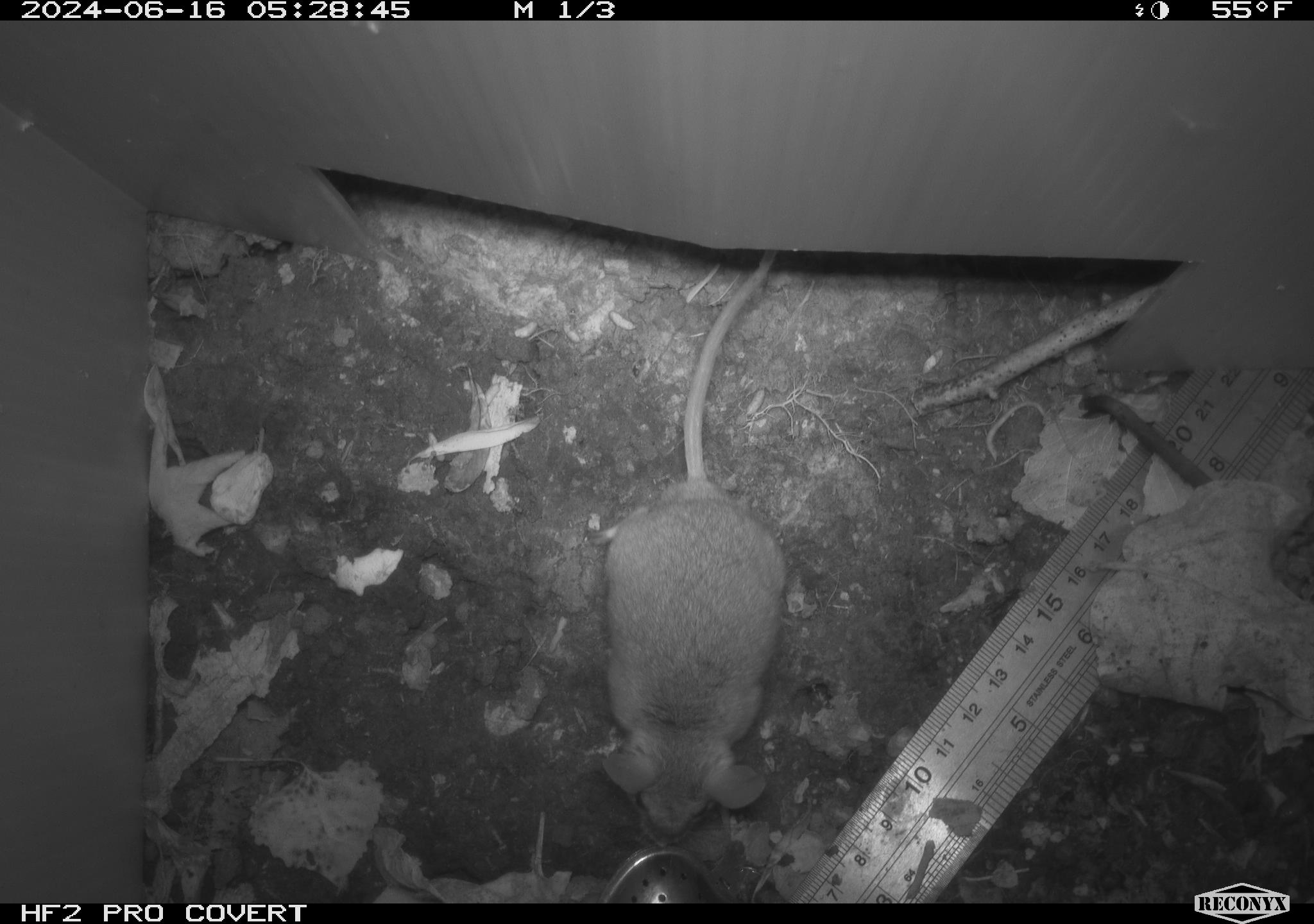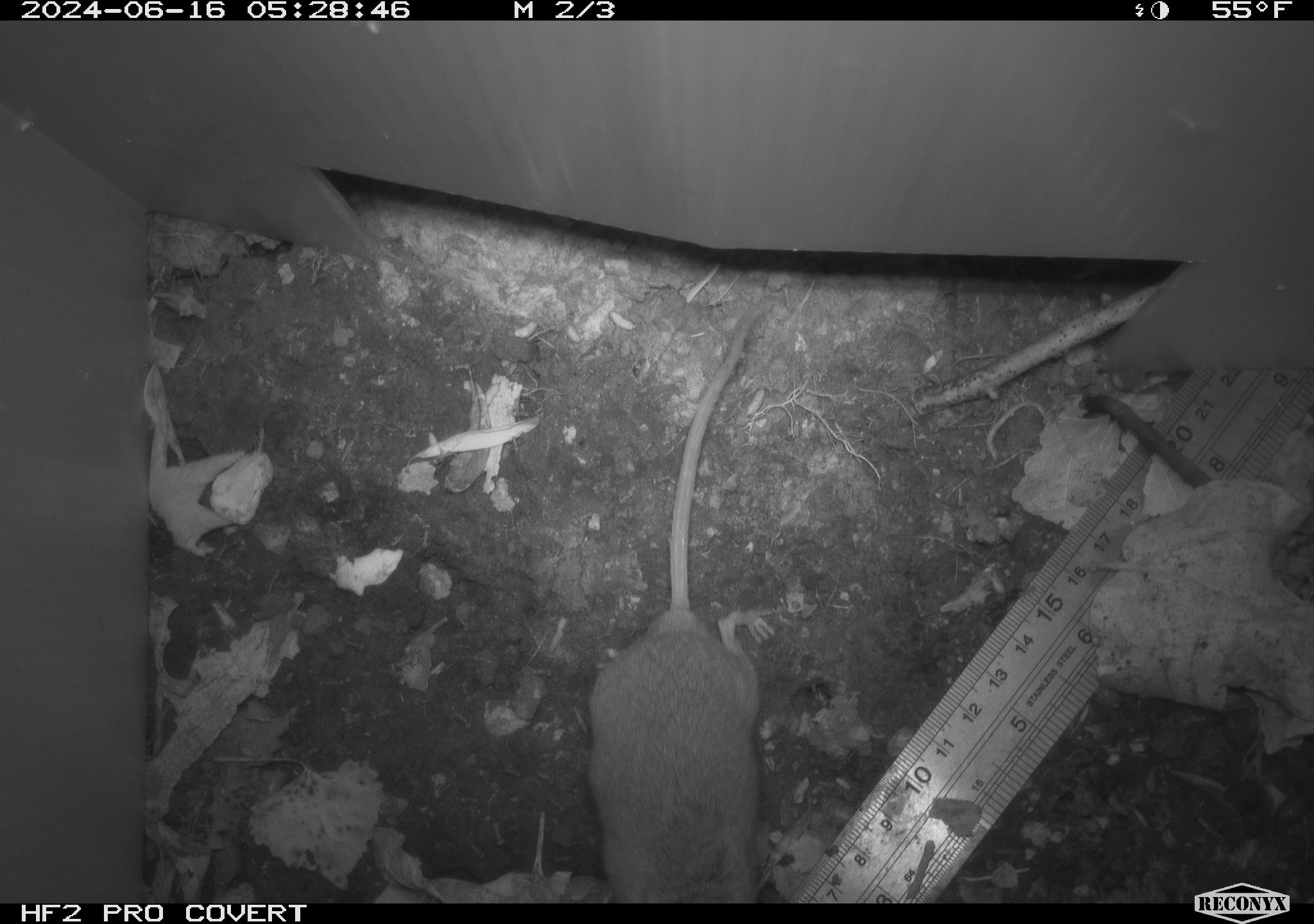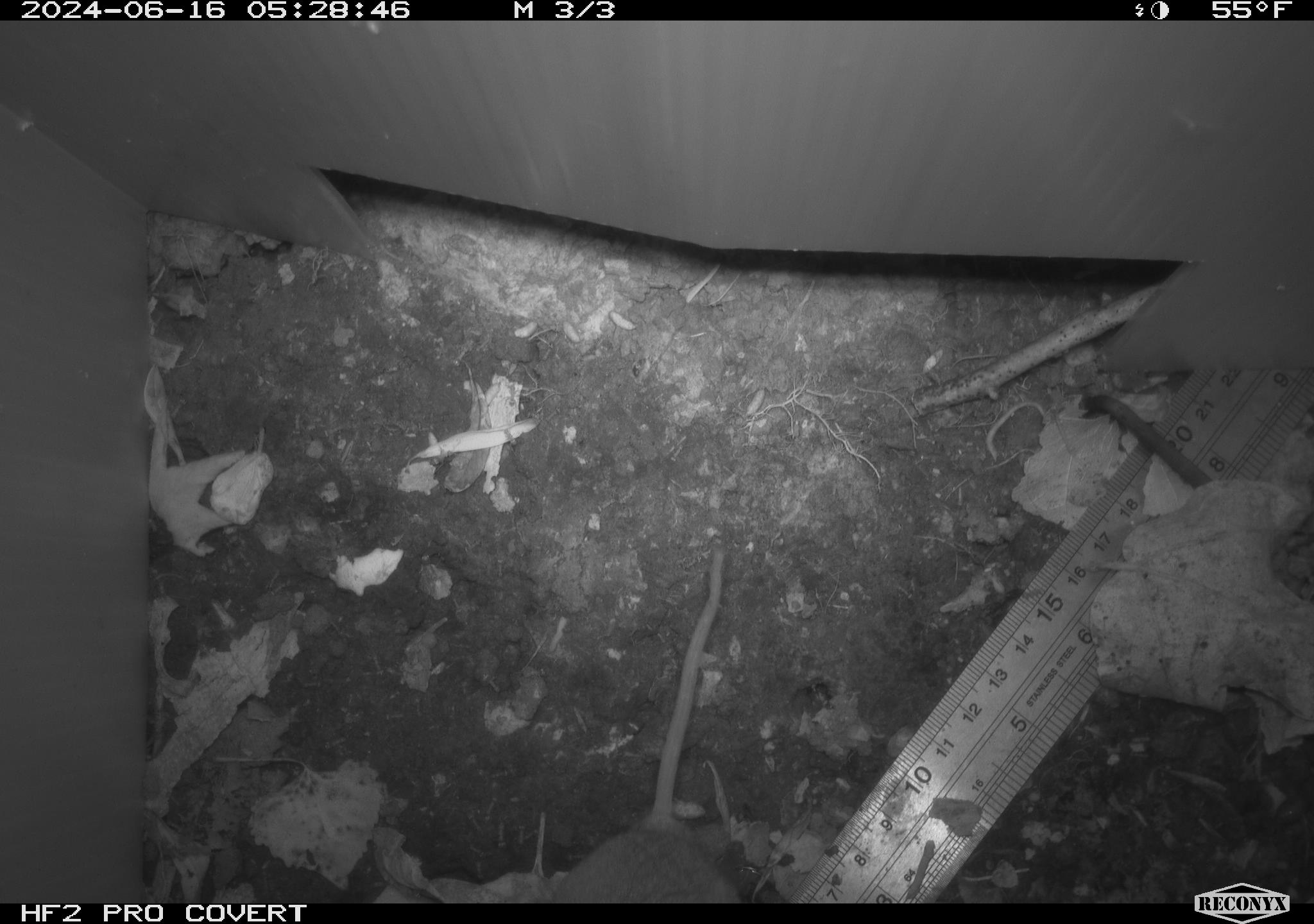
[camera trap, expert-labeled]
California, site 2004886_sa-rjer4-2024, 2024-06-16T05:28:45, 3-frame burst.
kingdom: Animalia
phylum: Chordata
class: Mammalia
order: Rodentia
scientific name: Rodentia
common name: mouse species